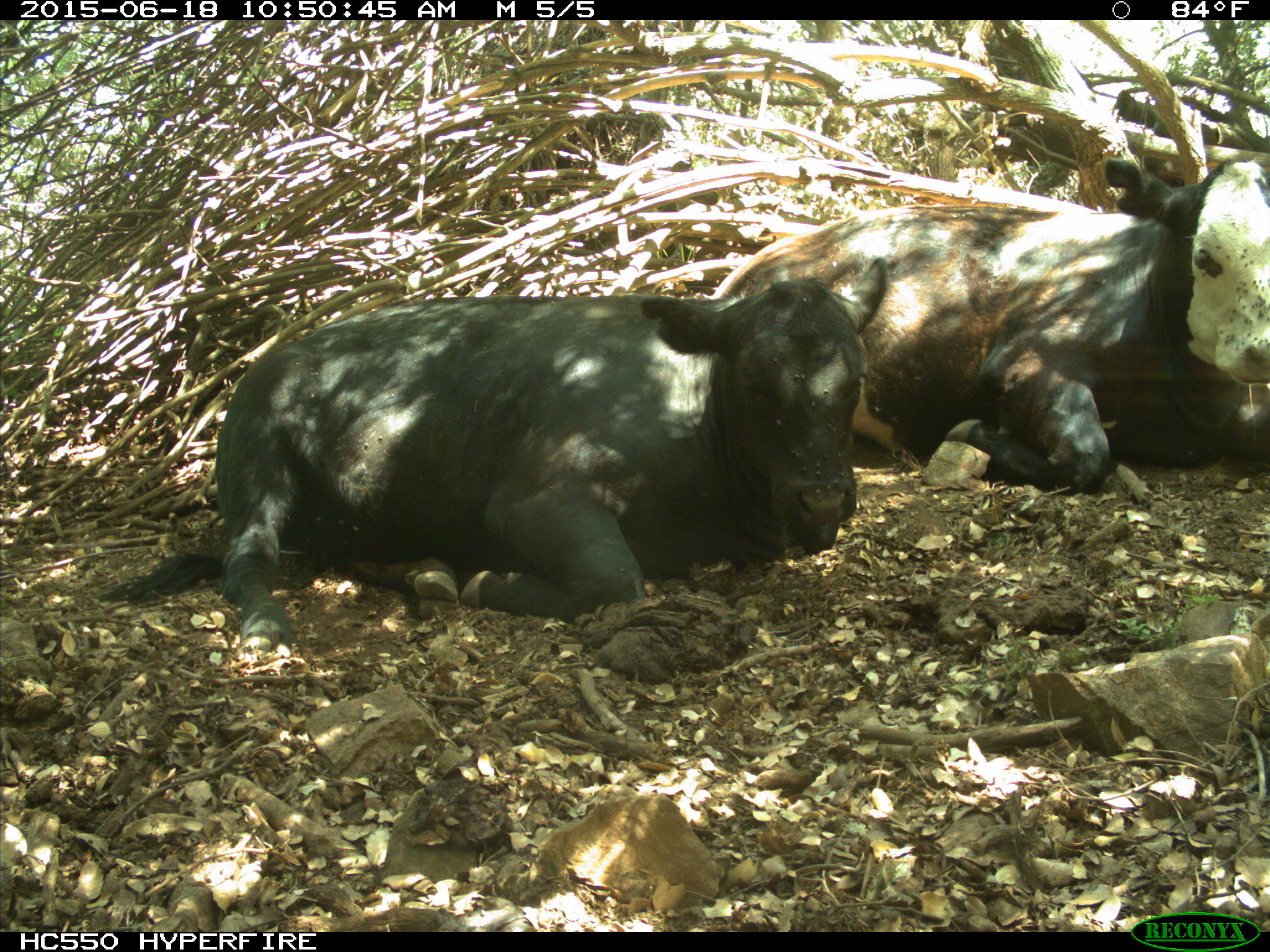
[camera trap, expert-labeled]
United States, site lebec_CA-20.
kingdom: Animalia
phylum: Chordata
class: Mammalia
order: Artiodactyla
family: Bovidae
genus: Bos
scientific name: Bos taurus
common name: domestic cow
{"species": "Bos taurus (domestic cow)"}